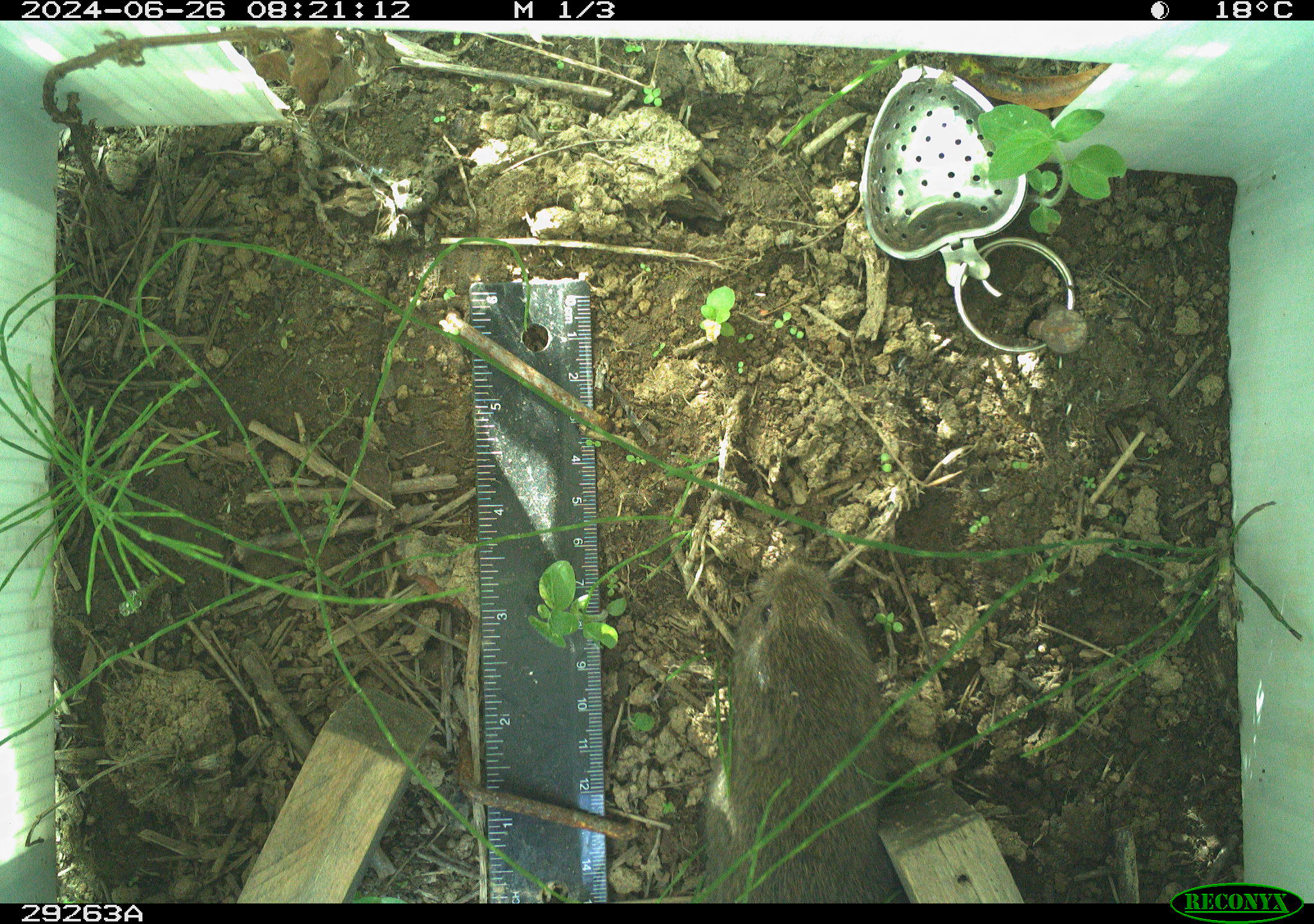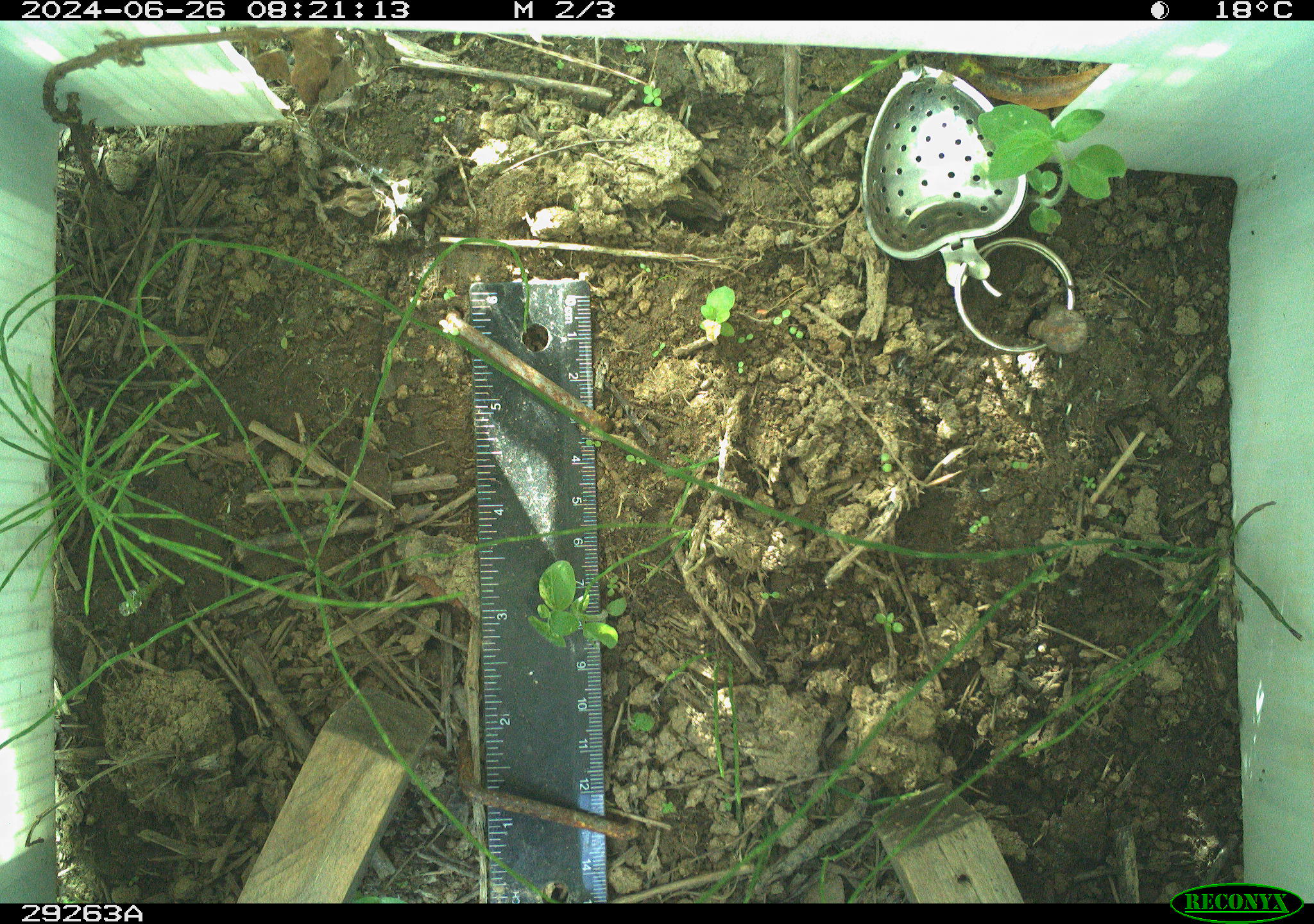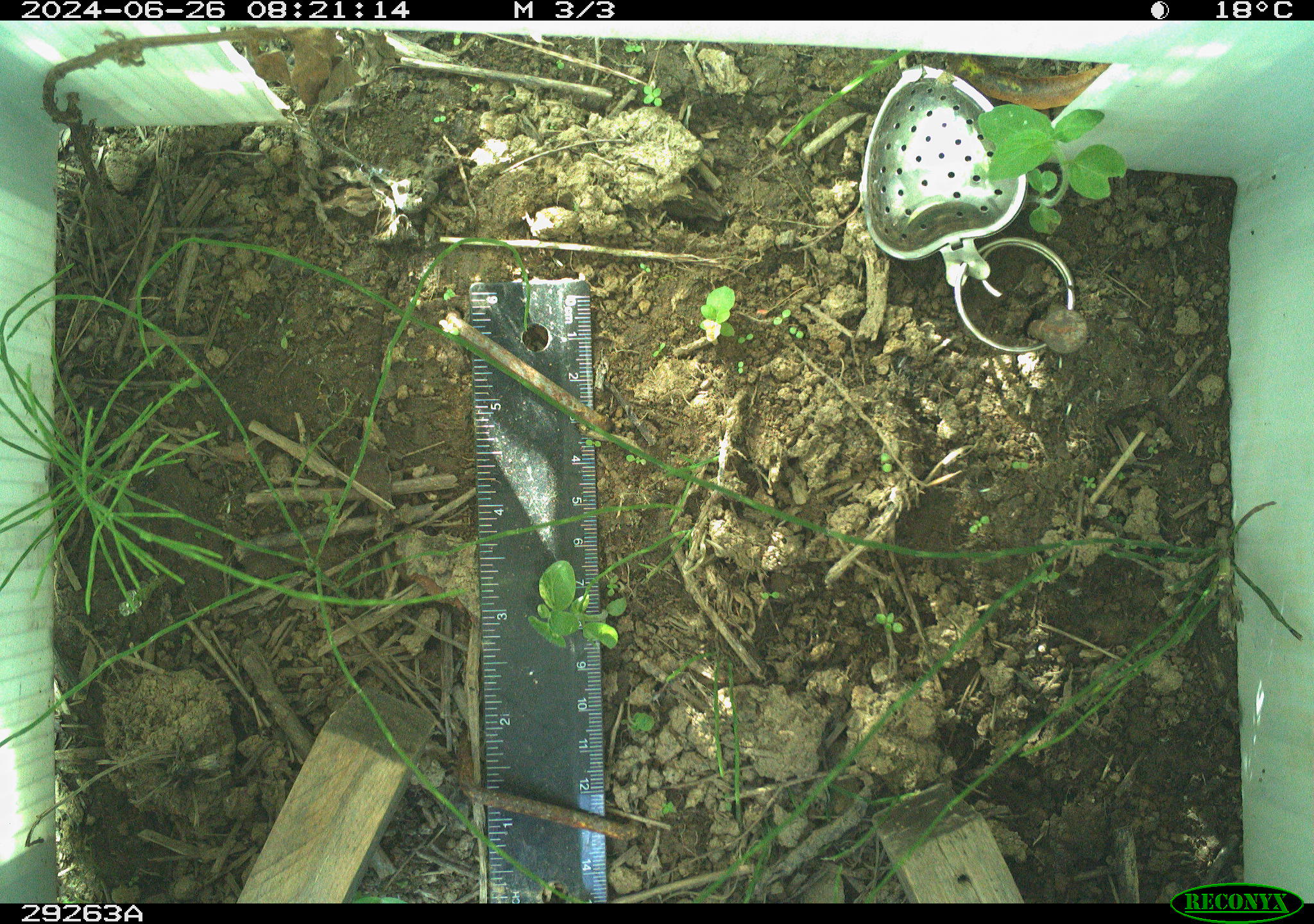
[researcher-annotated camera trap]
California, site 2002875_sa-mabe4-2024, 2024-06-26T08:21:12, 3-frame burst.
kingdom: Animalia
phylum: Chordata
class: Mammalia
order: Rodentia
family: Cricetidae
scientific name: Arvicolinae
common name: voles, lemmings, and muskrats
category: arvicolinae subfamily